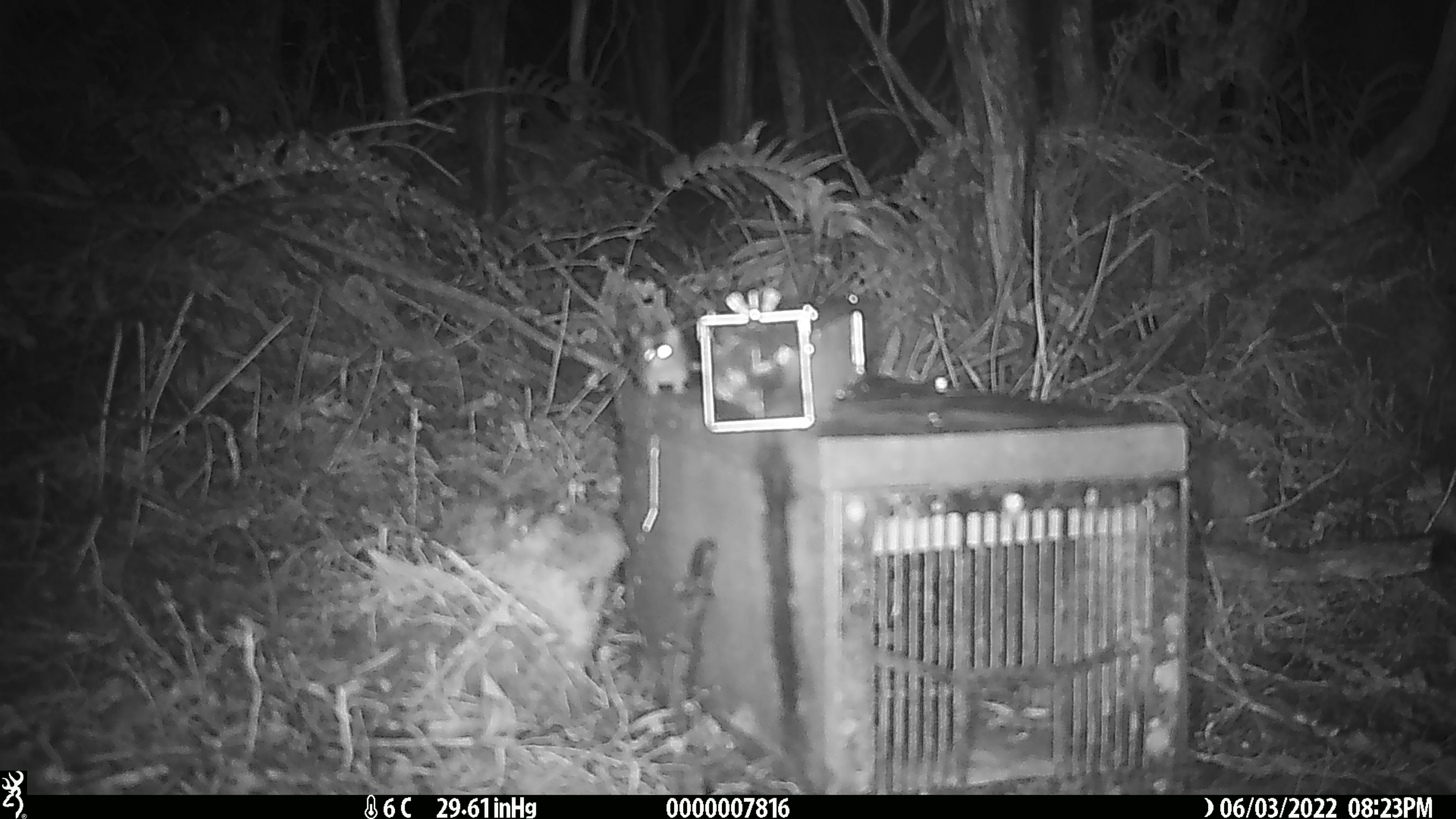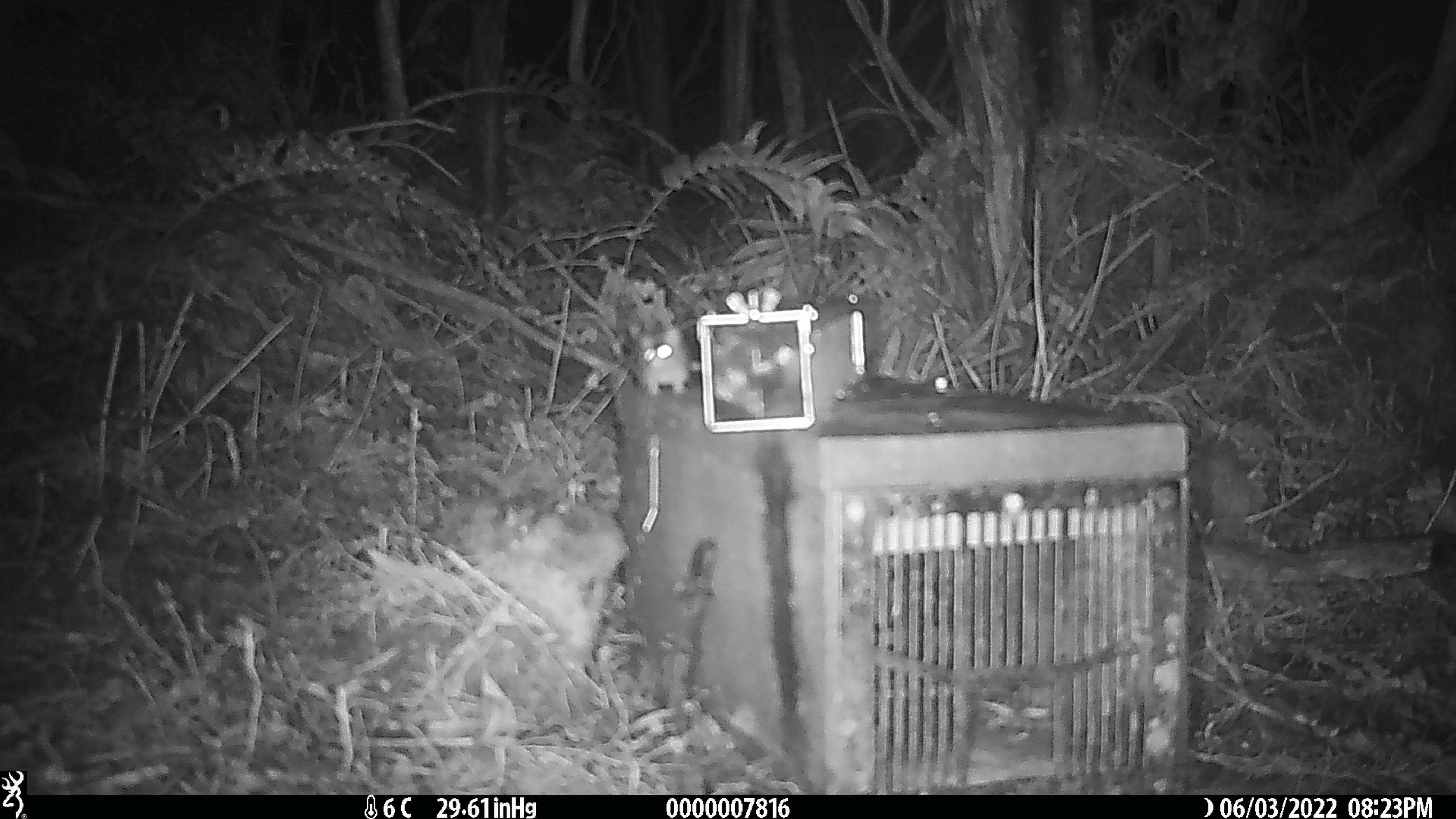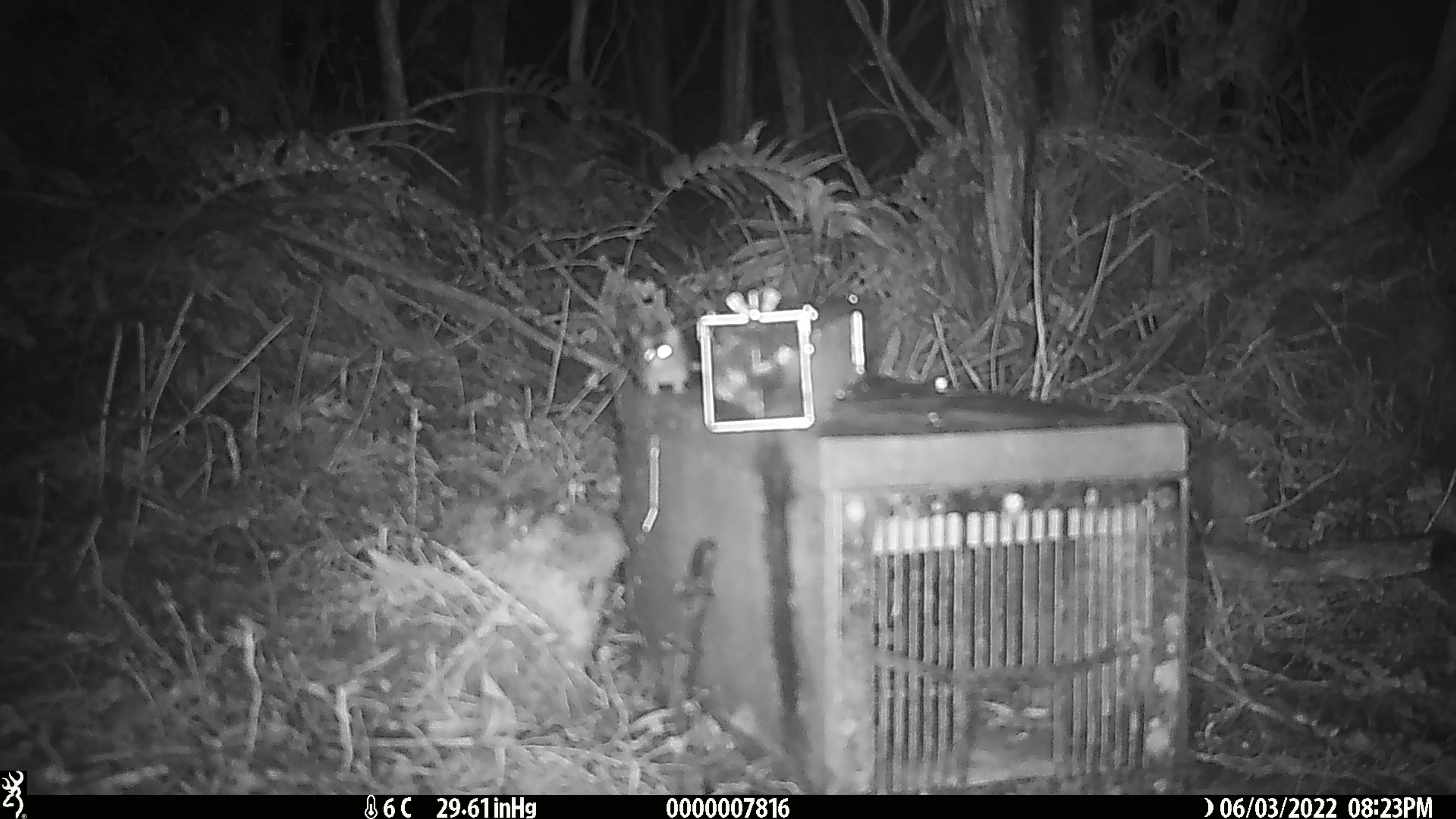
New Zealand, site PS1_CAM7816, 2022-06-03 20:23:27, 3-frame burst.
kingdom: Animalia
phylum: Chordata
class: Mammalia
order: Rodentia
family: Muridae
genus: Mus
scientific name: Mus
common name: mouse